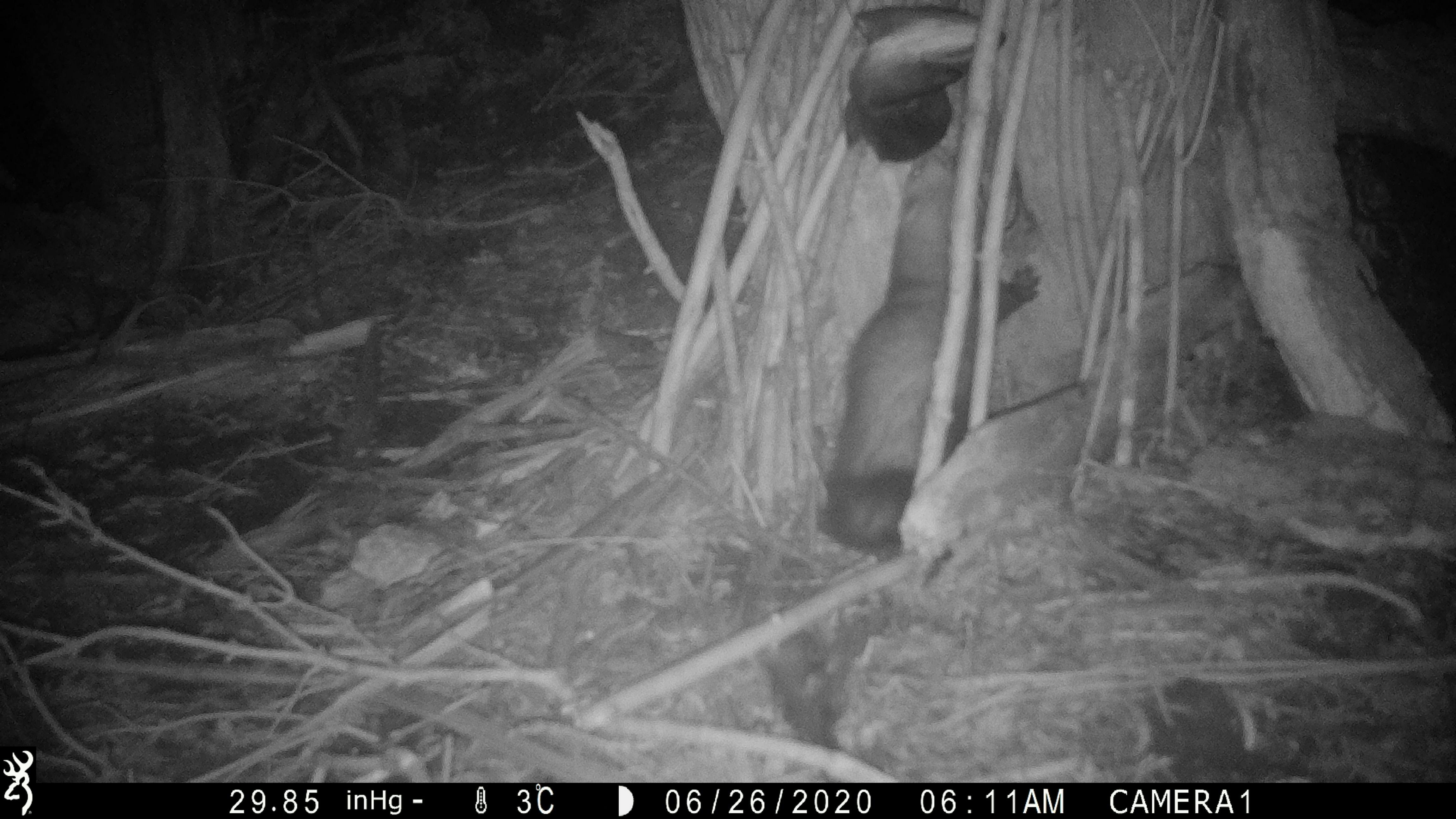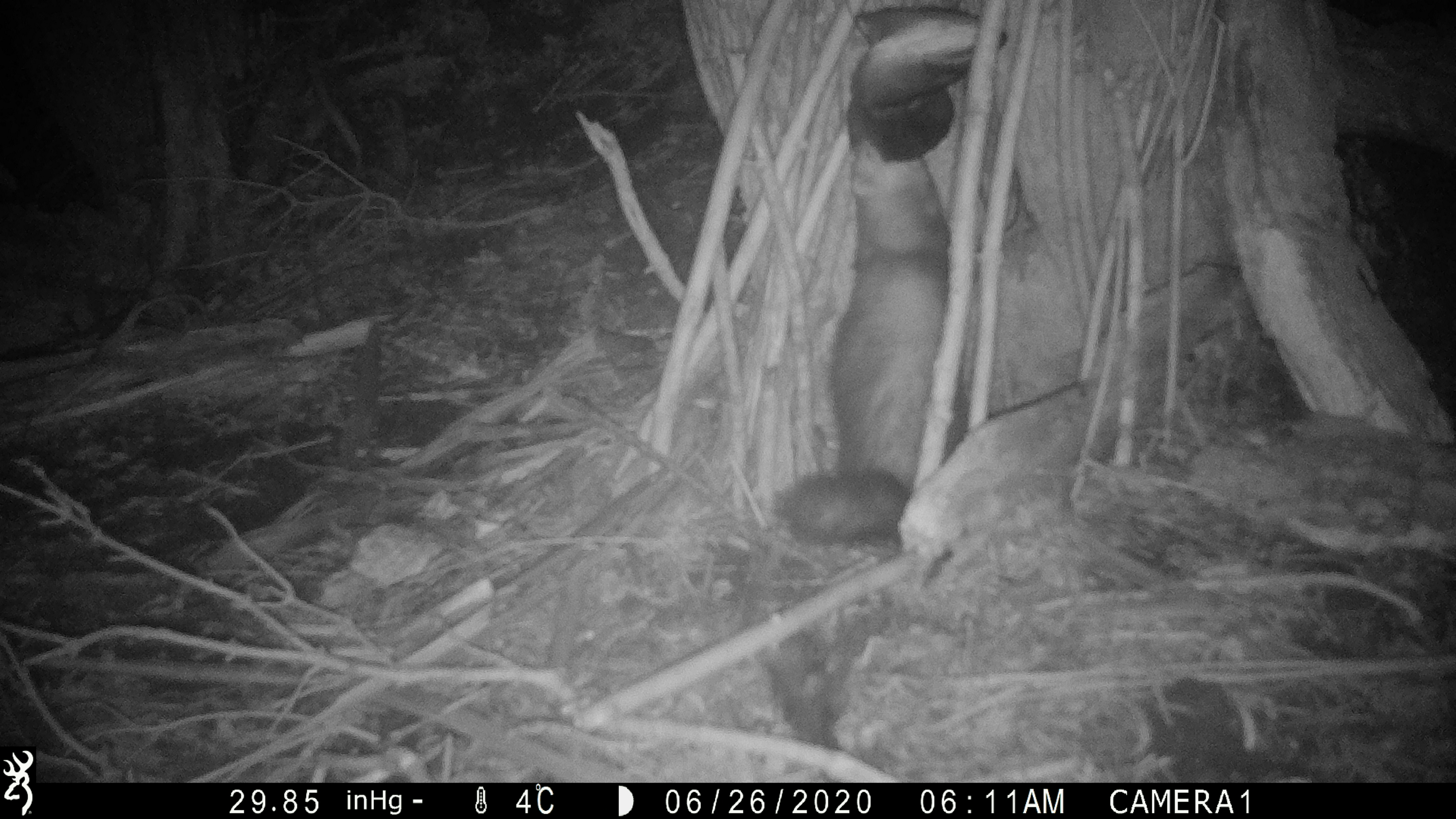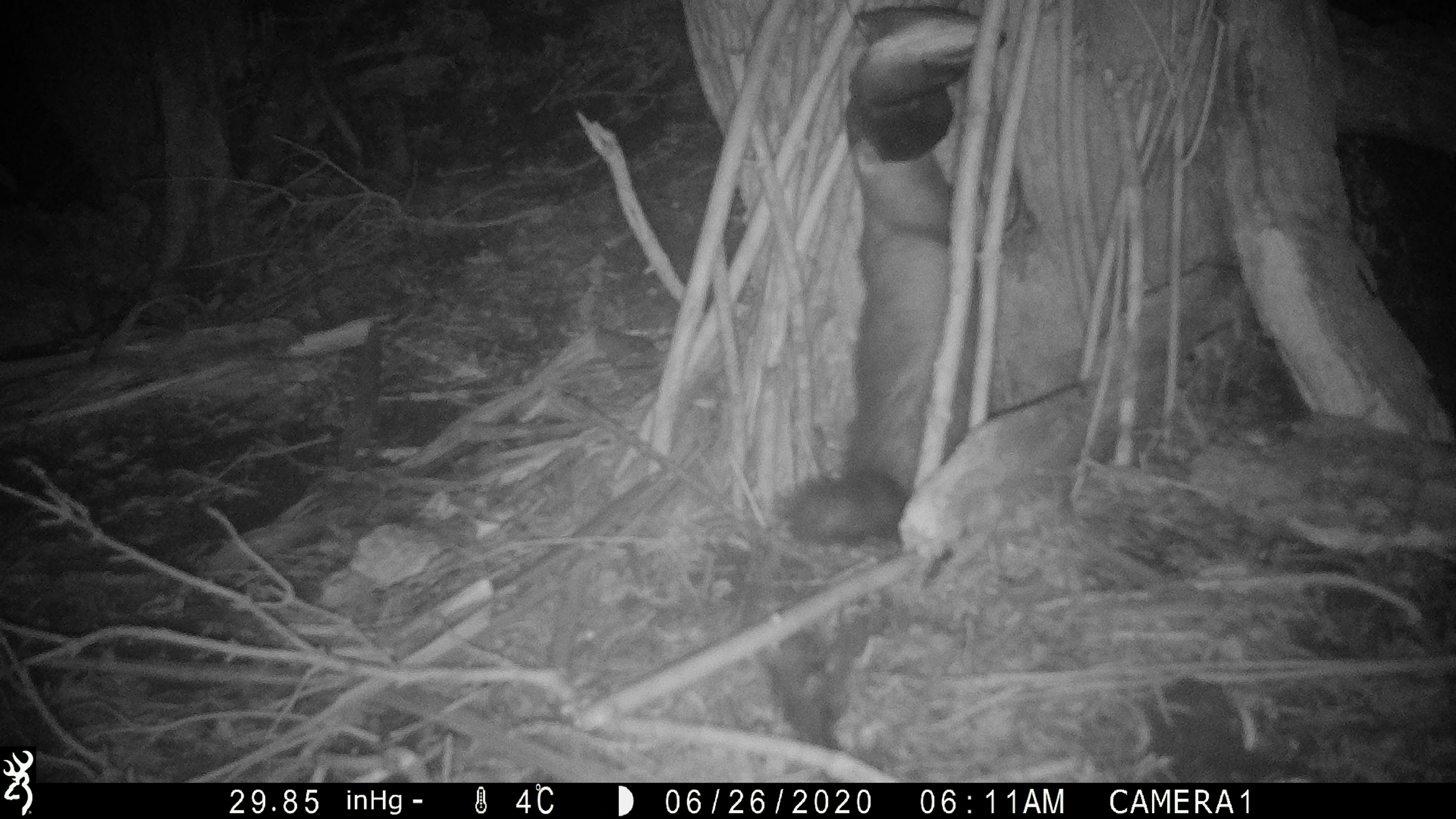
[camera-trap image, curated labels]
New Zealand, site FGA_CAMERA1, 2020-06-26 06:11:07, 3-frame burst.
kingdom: Animalia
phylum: Chordata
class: Mammalia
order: Carnivora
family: Mustelidae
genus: Mustela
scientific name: Mustela furo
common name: ferret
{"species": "ferret (Mustela furo)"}